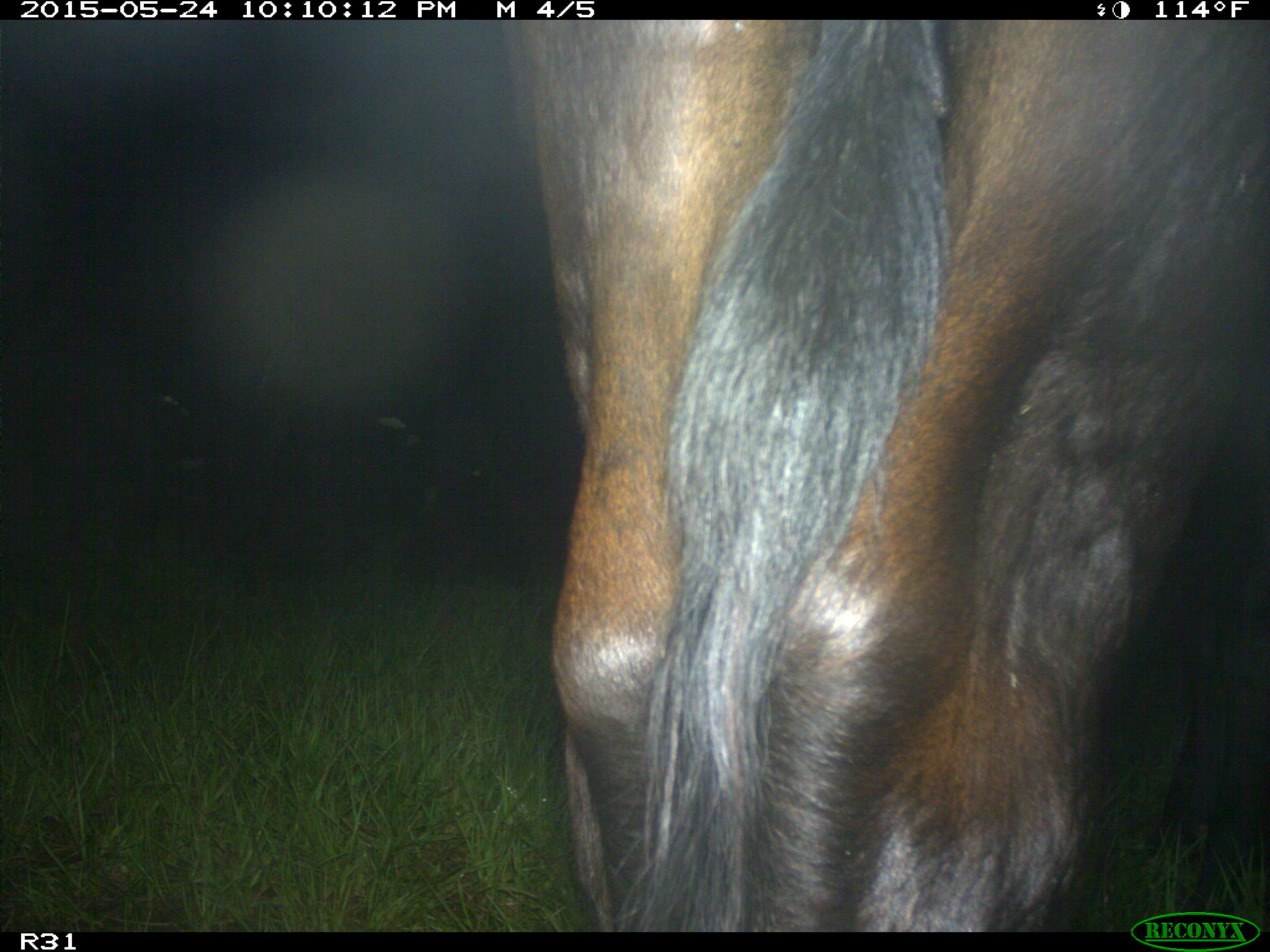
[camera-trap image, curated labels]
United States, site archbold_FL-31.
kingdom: Animalia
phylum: Chordata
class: Mammalia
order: Artiodactyla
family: Bovidae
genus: Bos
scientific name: Bos taurus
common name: domestic cow